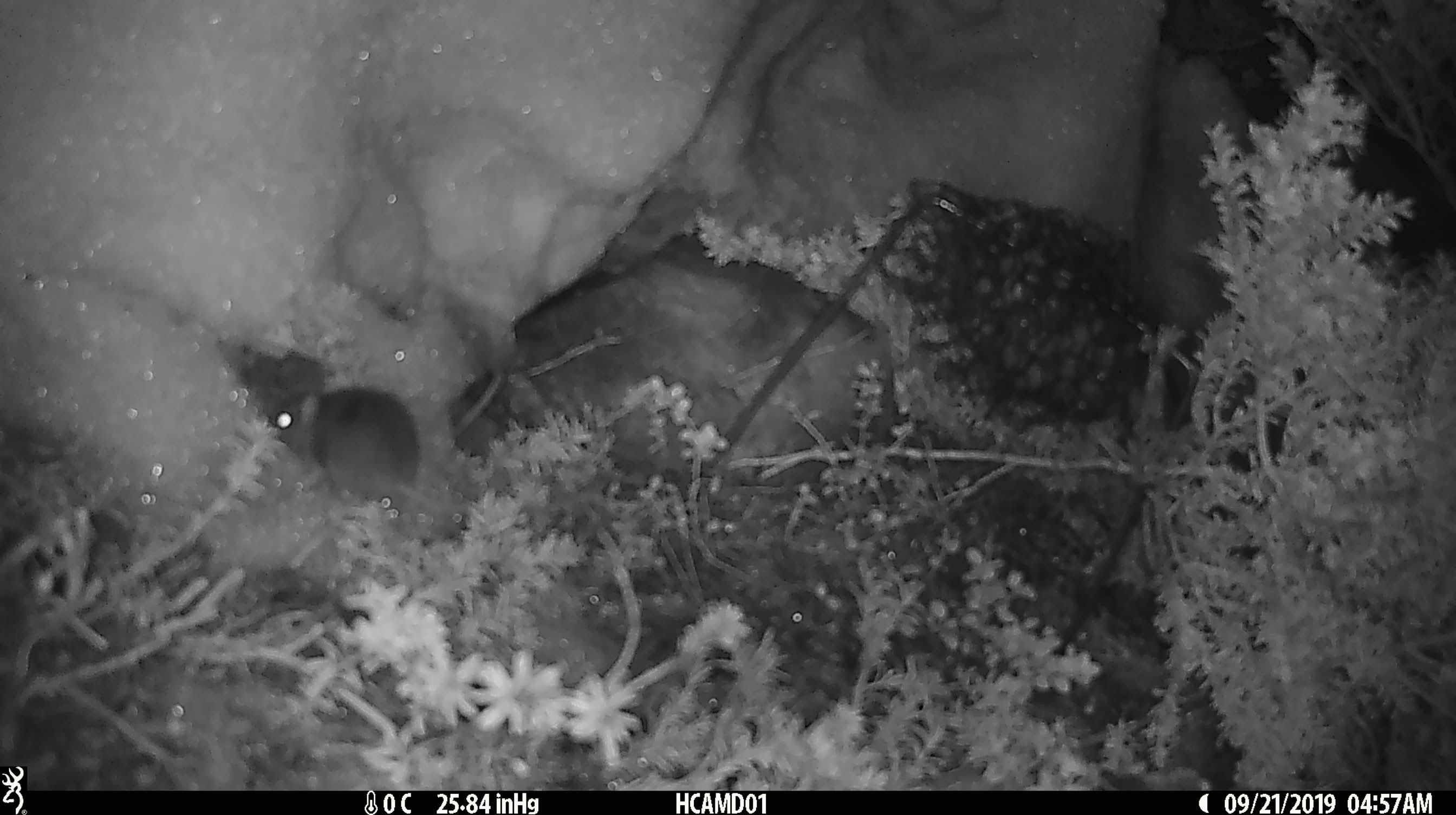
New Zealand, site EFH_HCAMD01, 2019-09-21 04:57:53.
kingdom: Animalia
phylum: Chordata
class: Mammalia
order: Rodentia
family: Muridae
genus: Mus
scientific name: Mus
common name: mouse